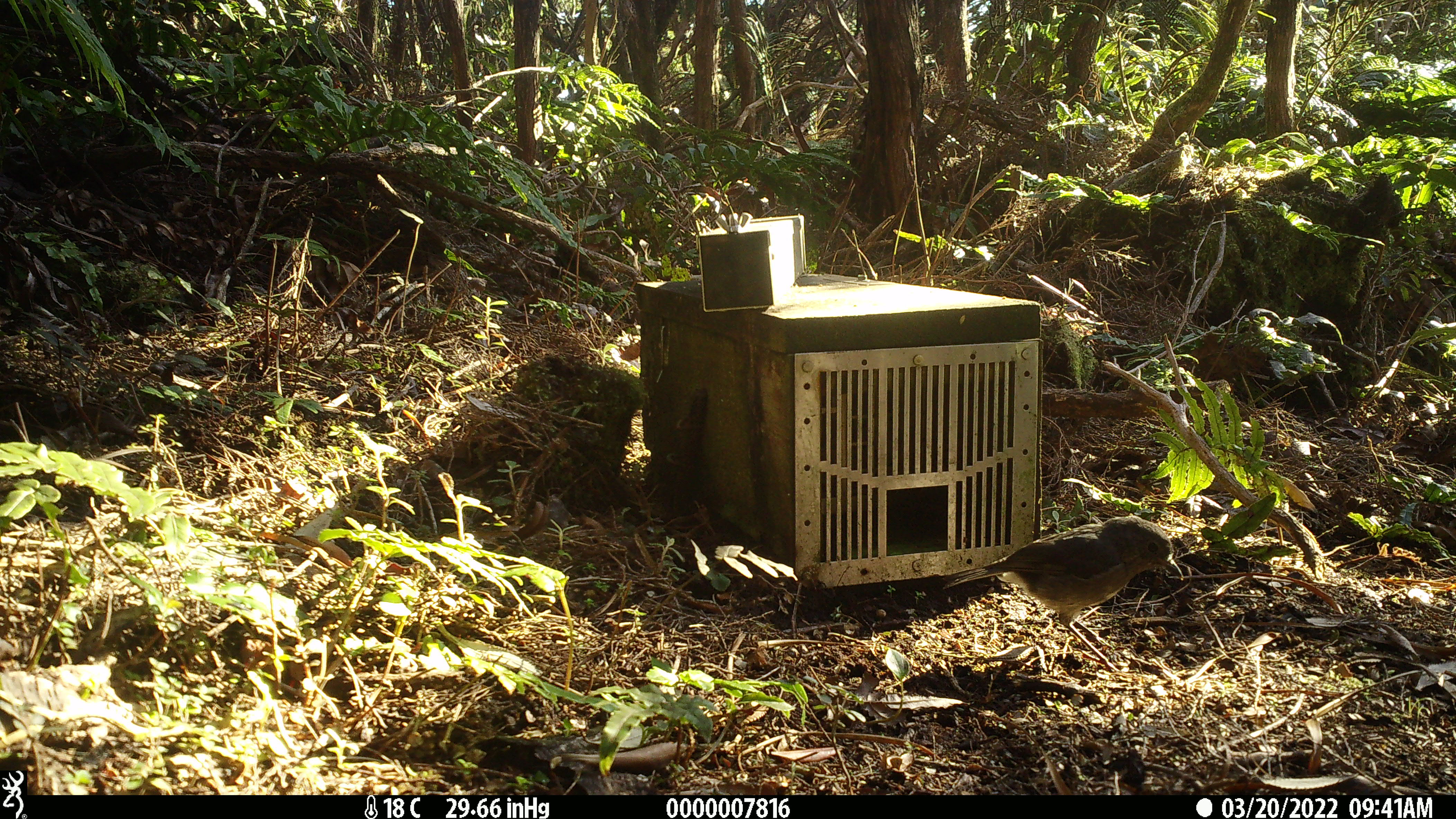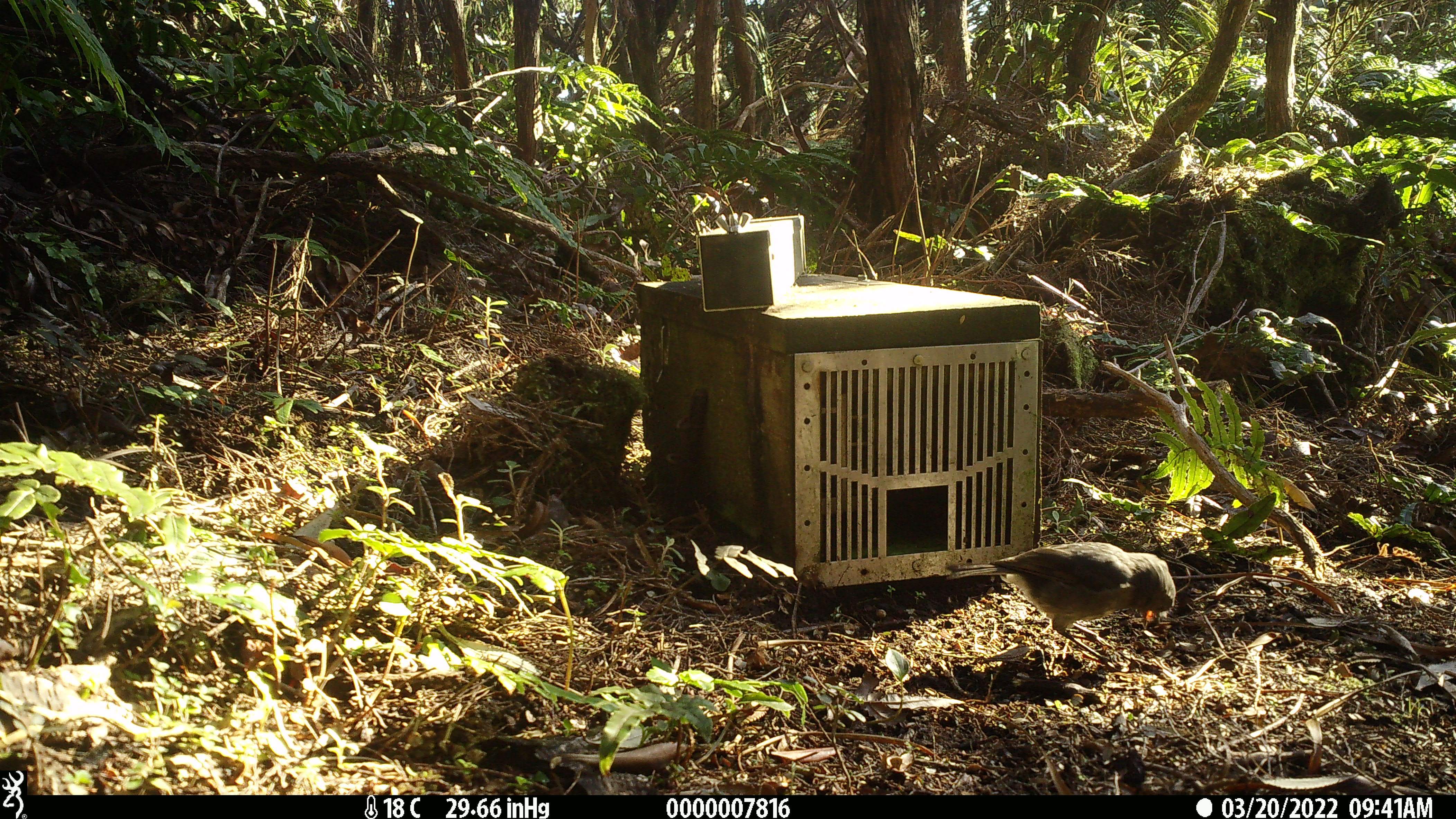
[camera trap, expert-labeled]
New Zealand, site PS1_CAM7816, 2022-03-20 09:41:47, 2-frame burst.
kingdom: Animalia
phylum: Chordata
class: Aves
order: Passeriformes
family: Petroicidae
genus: Petroica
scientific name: Petroica australis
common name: new zealand robin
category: robin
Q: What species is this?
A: Robin (new zealand robin) (Petroica australis).